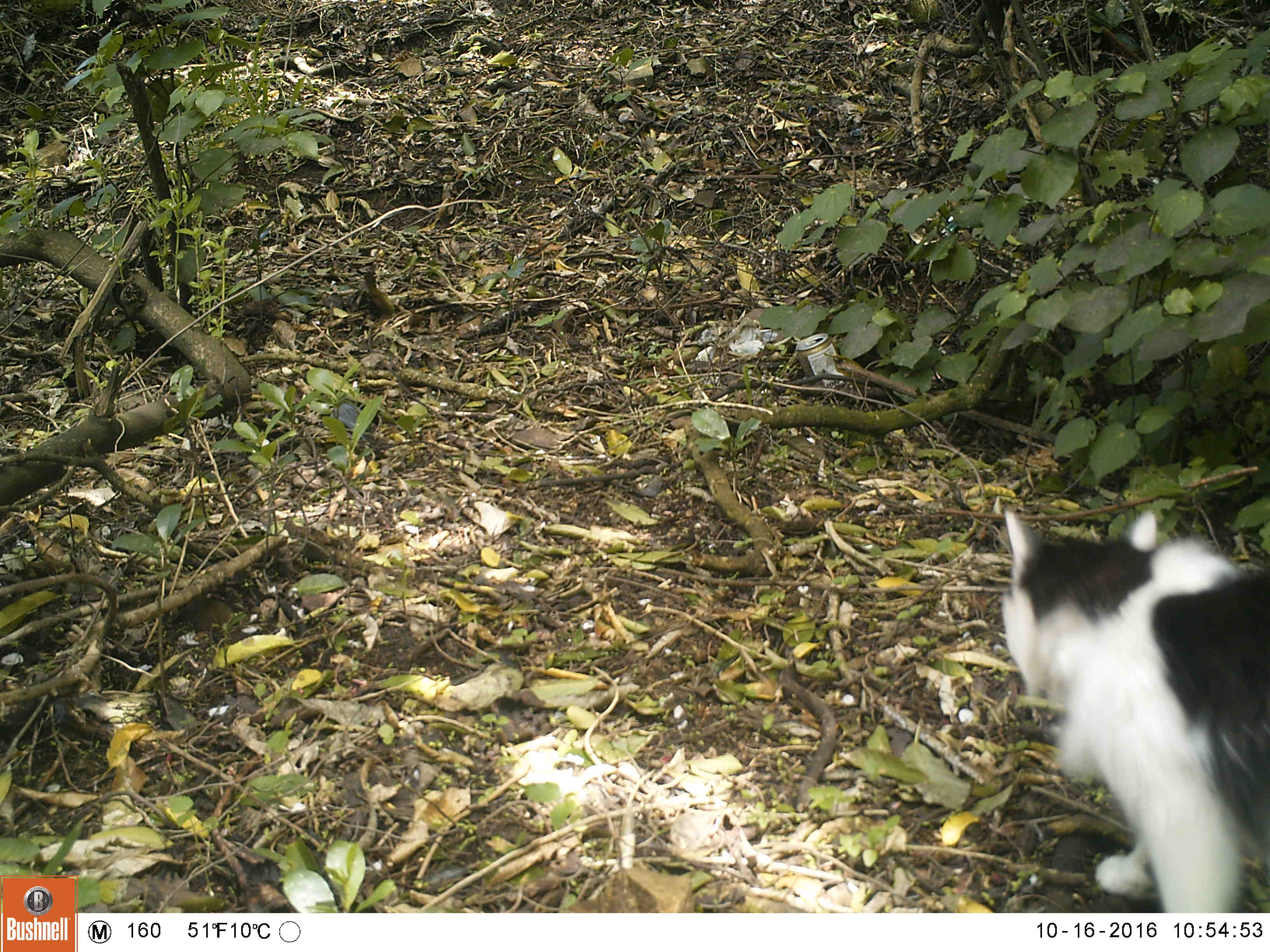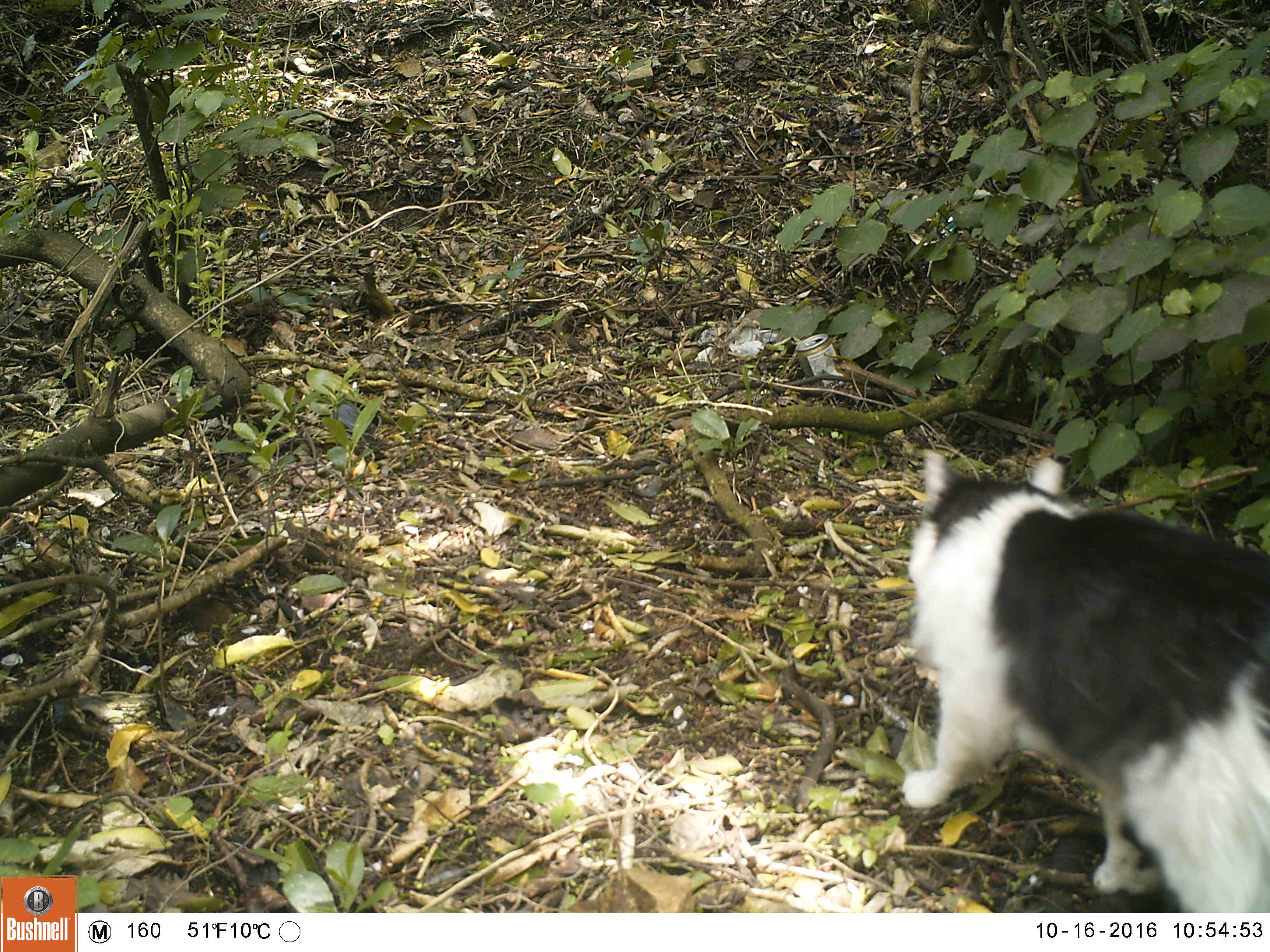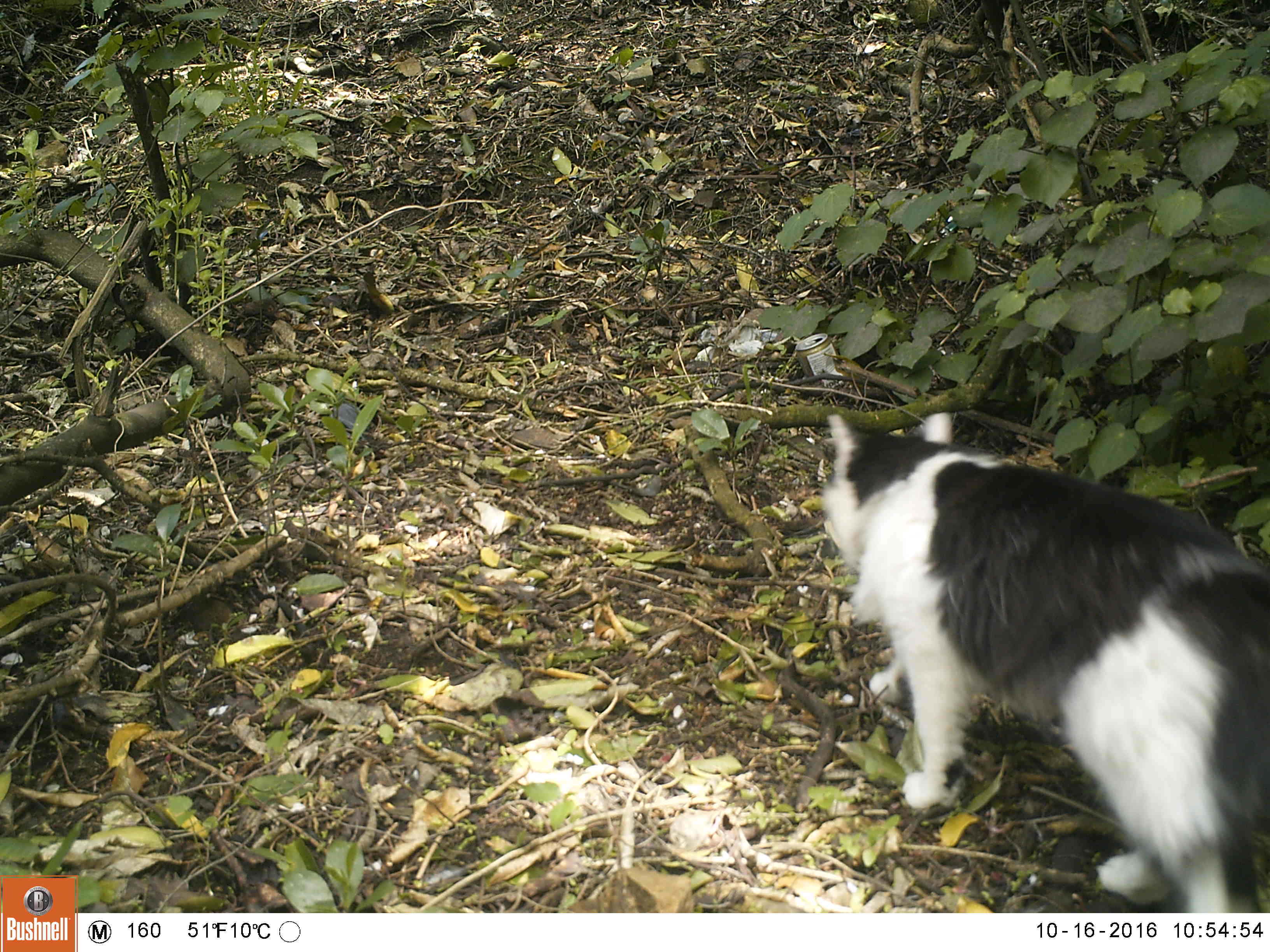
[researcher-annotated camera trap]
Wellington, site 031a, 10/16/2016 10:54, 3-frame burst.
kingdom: Animalia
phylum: Chordata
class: Mammalia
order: Carnivora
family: Felidae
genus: Felis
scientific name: Felis catus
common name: cat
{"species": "cat (Felis catus)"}